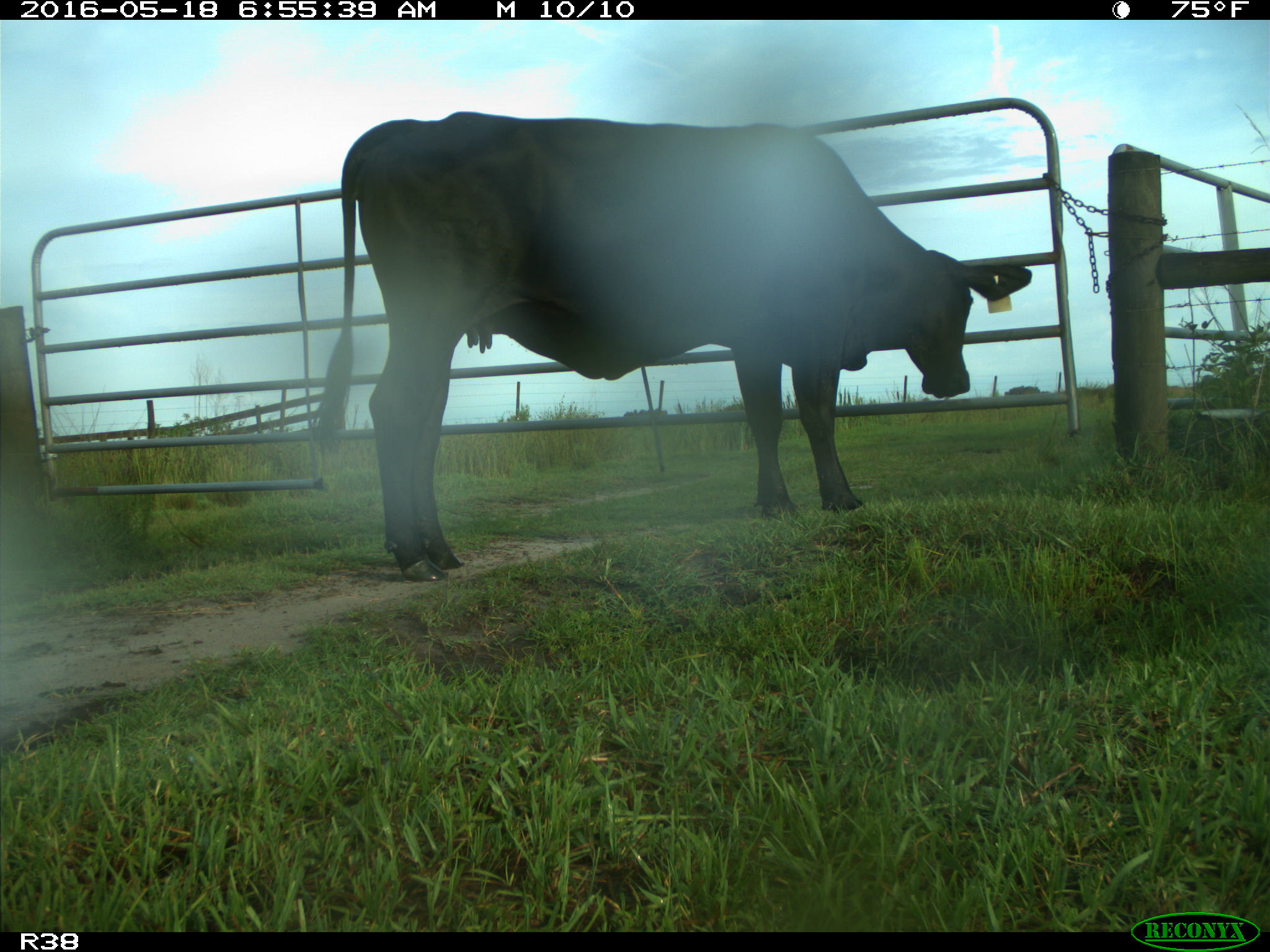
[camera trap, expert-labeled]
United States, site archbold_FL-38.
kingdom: Animalia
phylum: Chordata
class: Mammalia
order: Artiodactyla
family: Bovidae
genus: Bos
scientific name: Bos taurus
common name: domestic cow